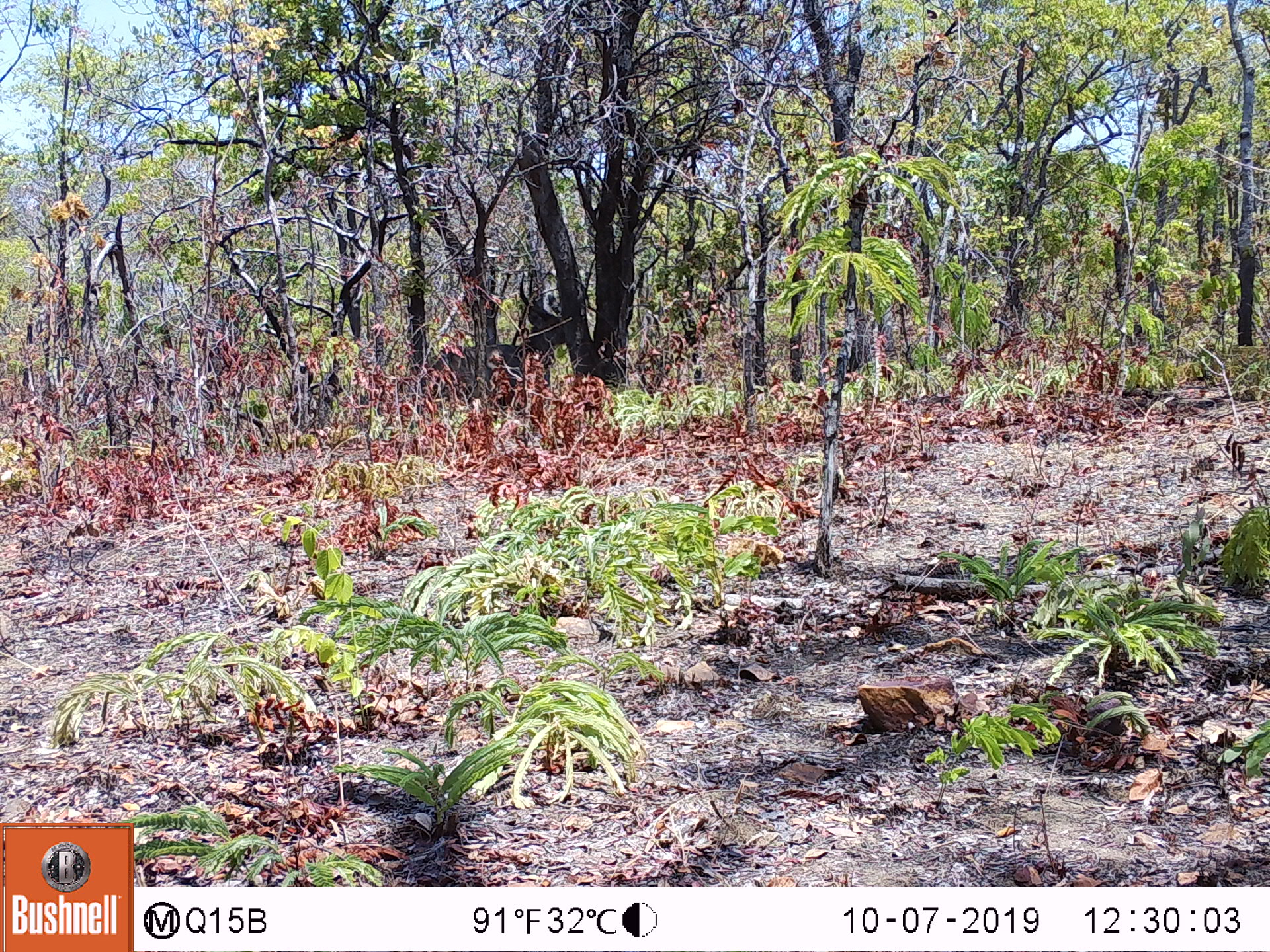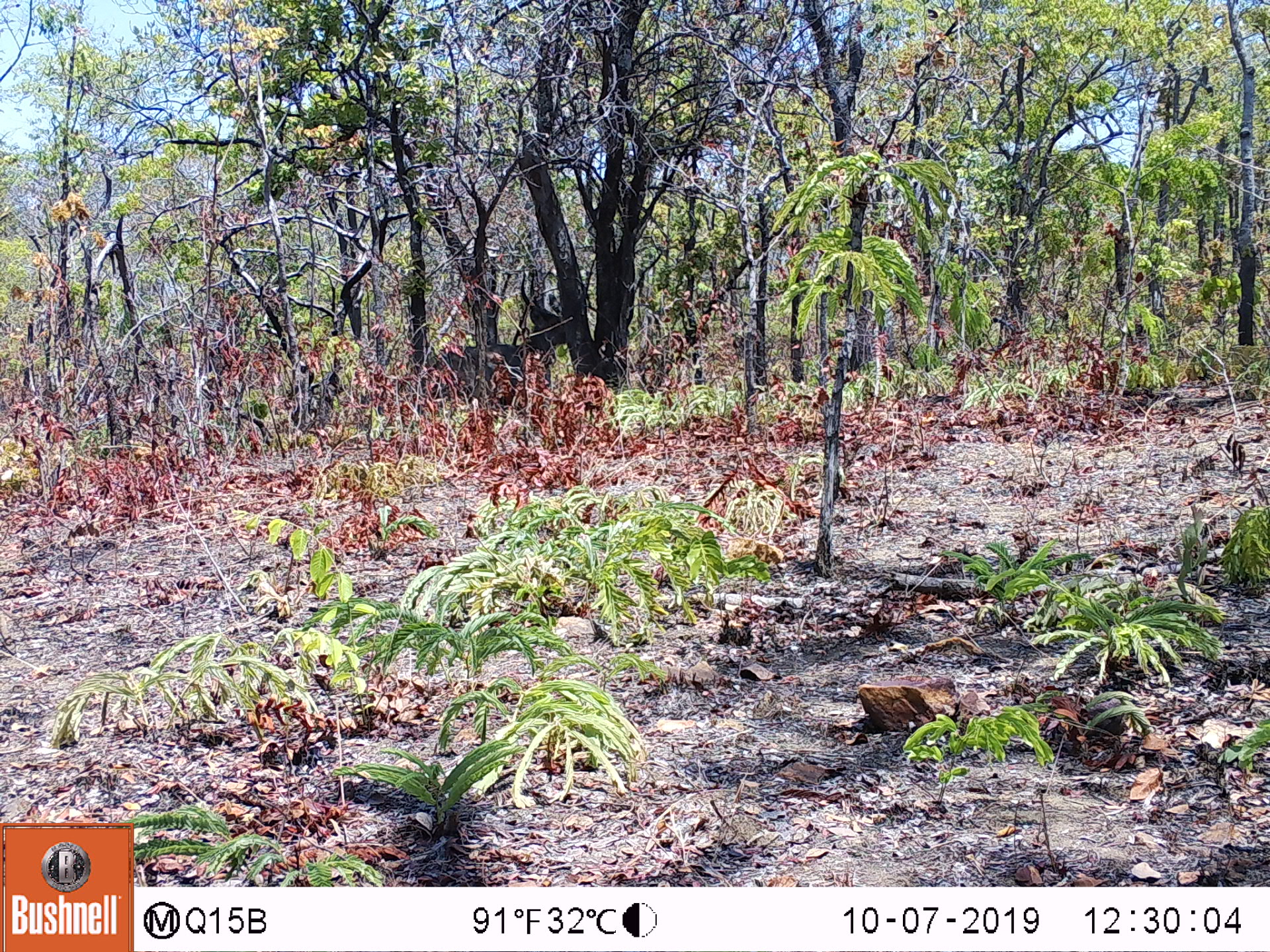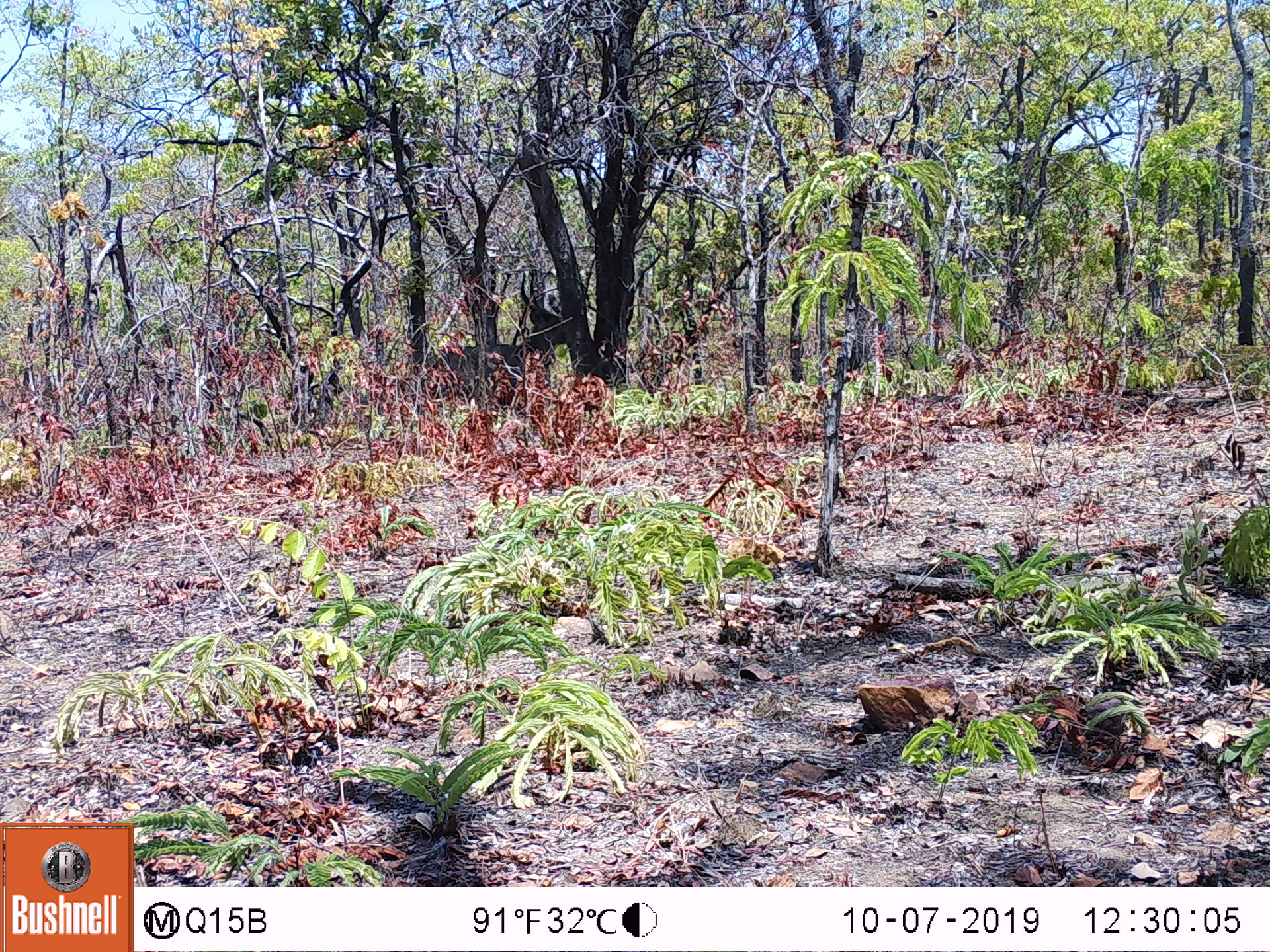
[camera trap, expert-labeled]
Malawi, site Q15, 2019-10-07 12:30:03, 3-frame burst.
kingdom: Animalia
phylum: Chordata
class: Mammalia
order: Artiodactyla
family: Bovidae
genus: Kobus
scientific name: Kobus ellipsiprymnus ellipsiprymnus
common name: common waterbuck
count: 1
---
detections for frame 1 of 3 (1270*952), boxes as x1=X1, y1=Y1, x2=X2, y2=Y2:
common waterbuck: x1=494, y1=271, x2=558, y2=385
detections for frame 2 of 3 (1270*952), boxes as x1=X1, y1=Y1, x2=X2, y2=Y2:
common waterbuck: x1=487, y1=263, x2=555, y2=380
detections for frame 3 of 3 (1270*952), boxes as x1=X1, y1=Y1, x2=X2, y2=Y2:
common waterbuck: x1=497, y1=269, x2=568, y2=380